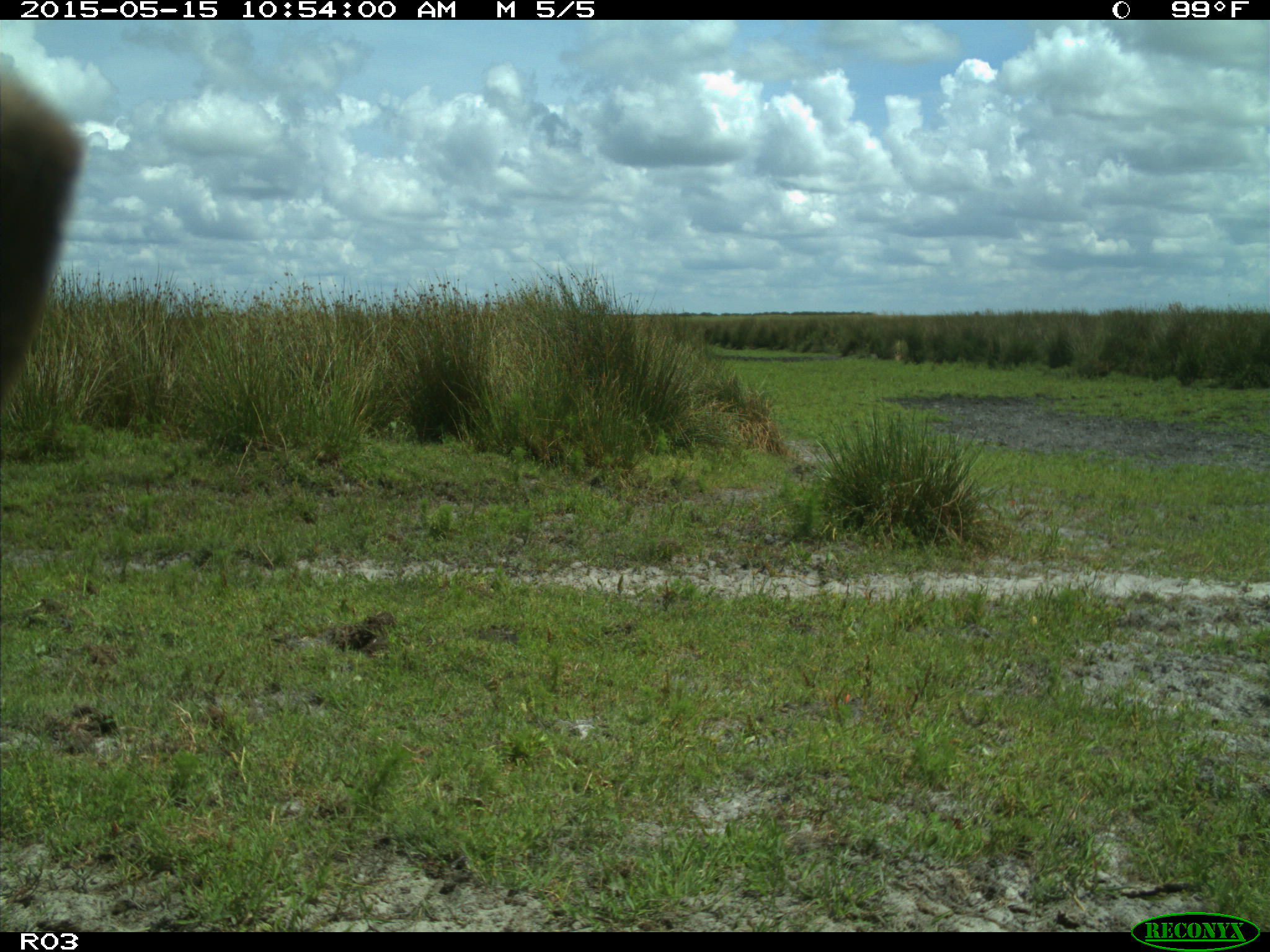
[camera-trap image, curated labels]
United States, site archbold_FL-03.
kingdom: Animalia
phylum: Chordata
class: Mammalia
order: Artiodactyla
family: Bovidae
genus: Bos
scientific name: Bos taurus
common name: domestic cow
Bos taurus (domestic cow).